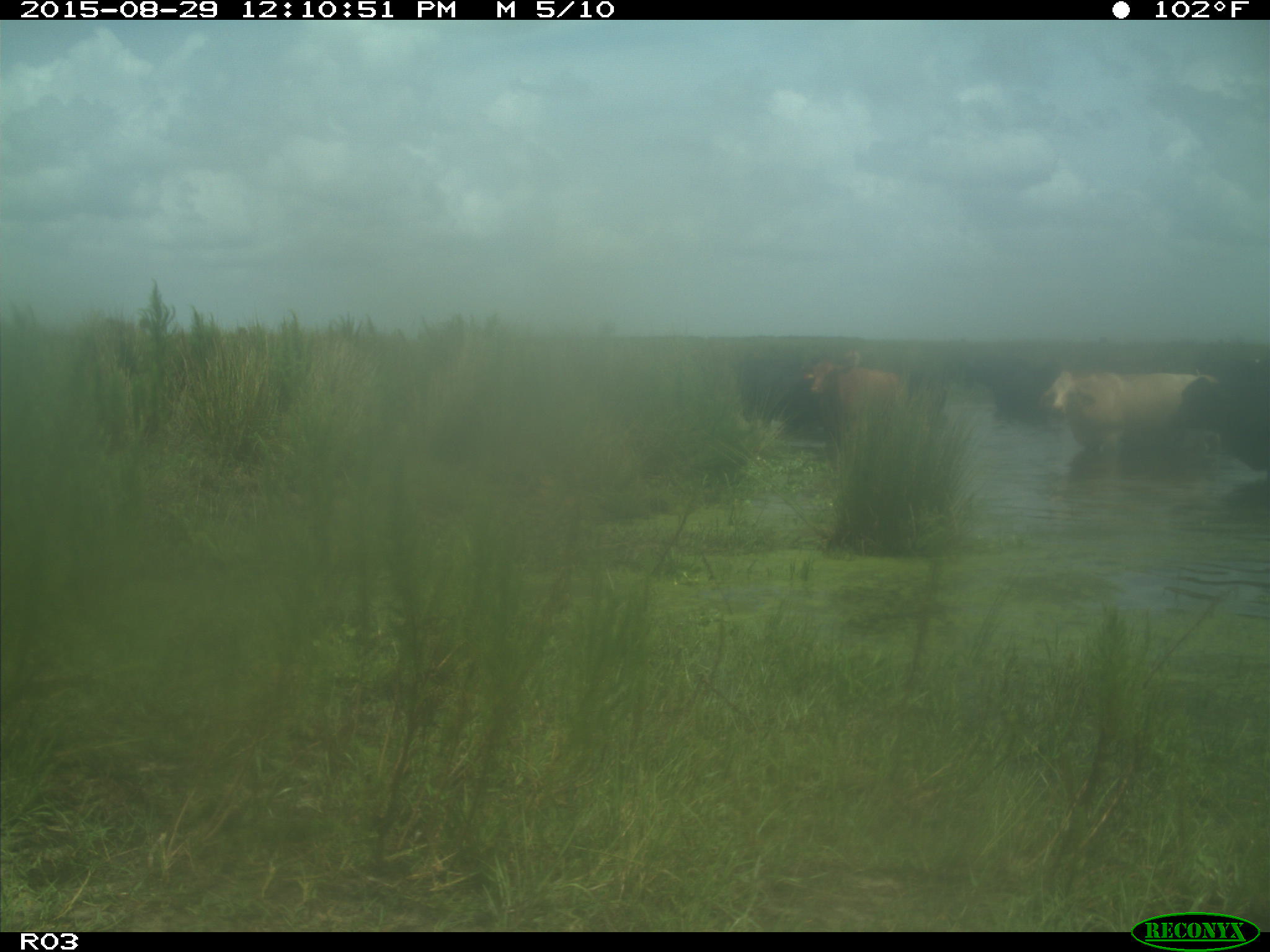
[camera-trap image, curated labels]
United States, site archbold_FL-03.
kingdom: Animalia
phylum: Chordata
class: Mammalia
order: Artiodactyla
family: Bovidae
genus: Bos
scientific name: Bos taurus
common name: domestic cow